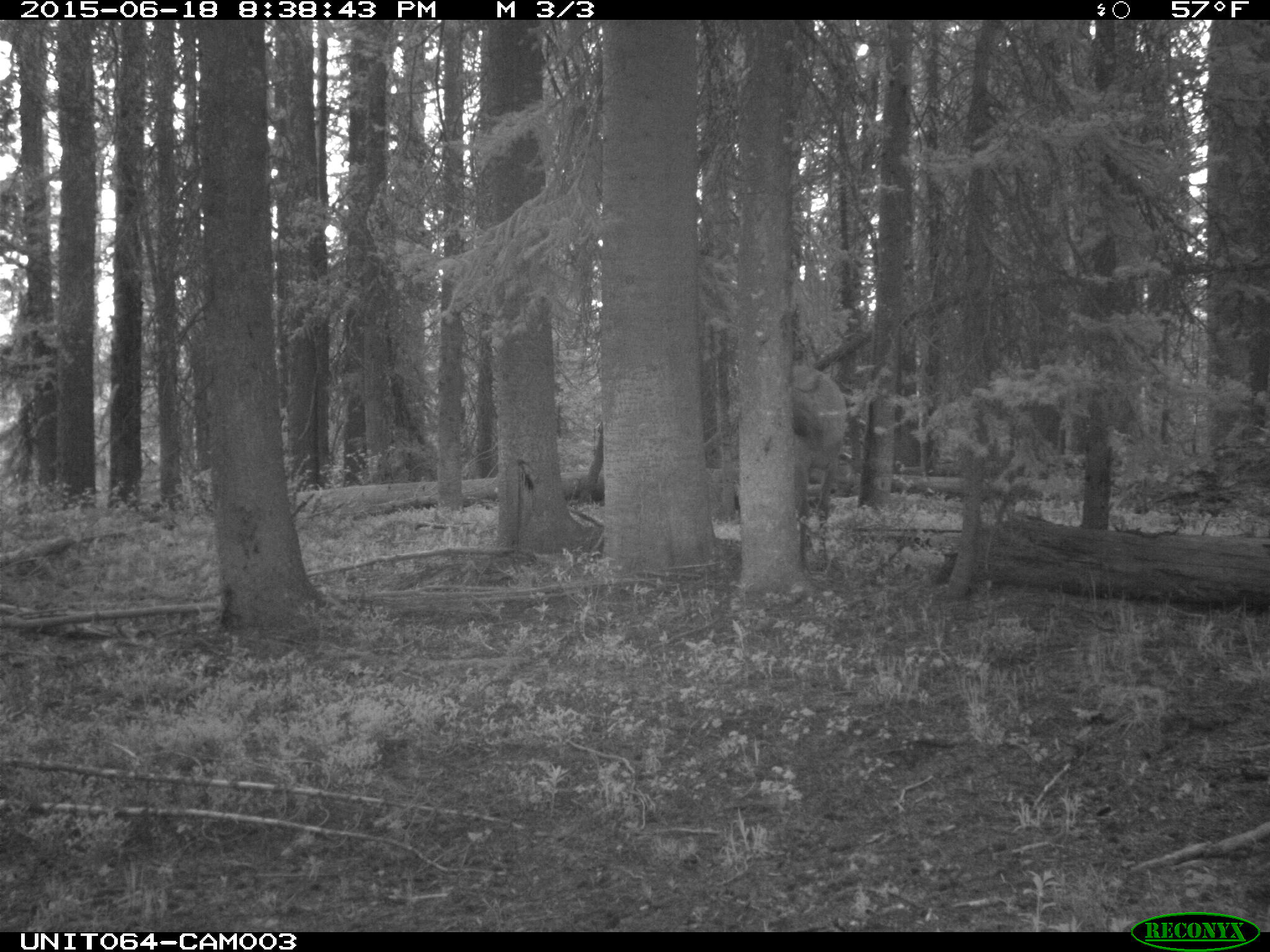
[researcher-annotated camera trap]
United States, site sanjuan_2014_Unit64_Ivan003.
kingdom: Animalia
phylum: Chordata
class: Mammalia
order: Artiodactyla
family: Cervidae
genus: Cervus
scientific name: Cervus elaphus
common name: red deer